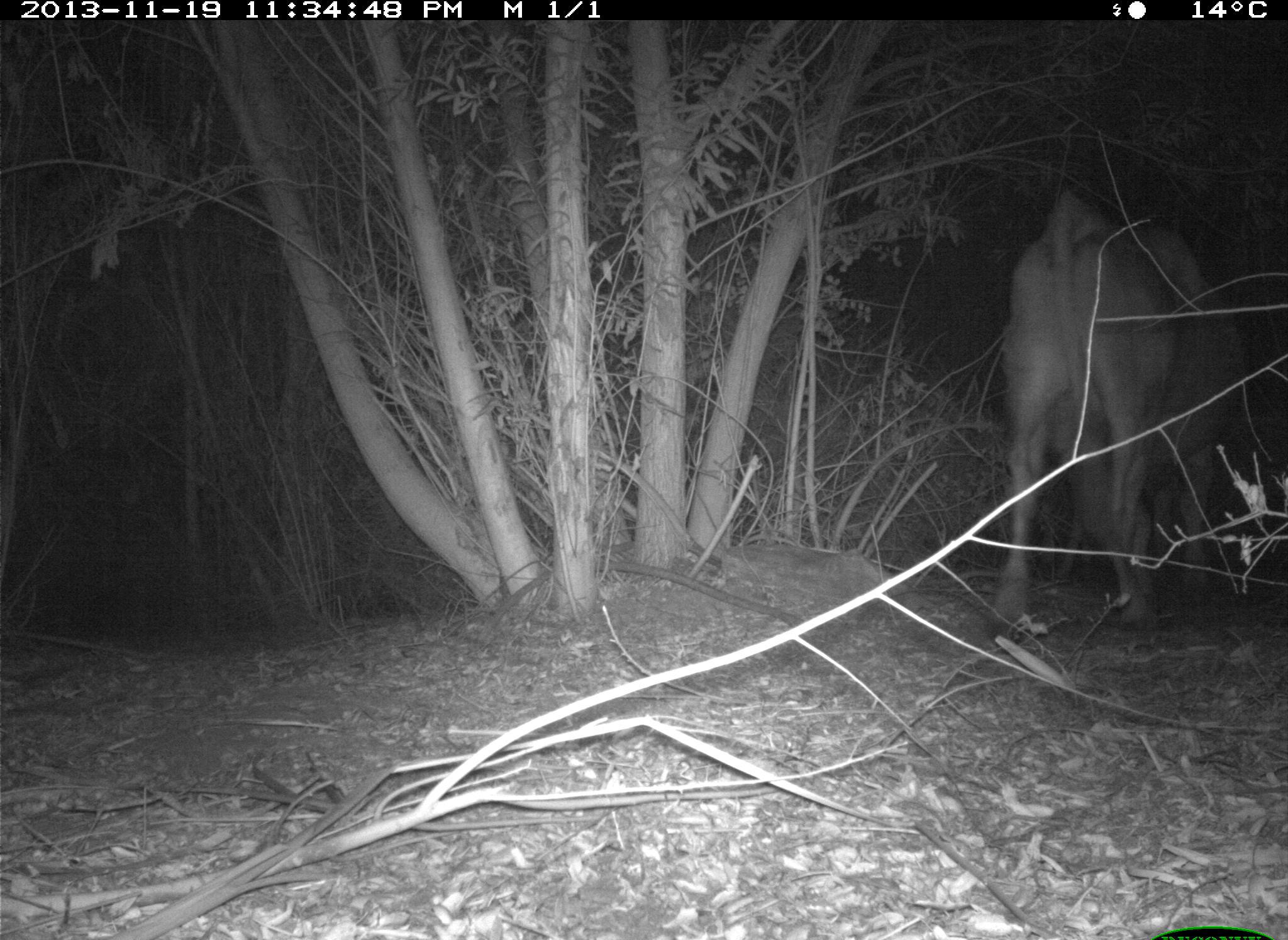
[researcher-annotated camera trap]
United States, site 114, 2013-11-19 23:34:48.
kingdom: Animalia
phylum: Chordata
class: Mammalia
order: Artiodactyla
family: Bovidae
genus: Bos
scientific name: Bos taurus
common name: cow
Cow (Bos taurus).